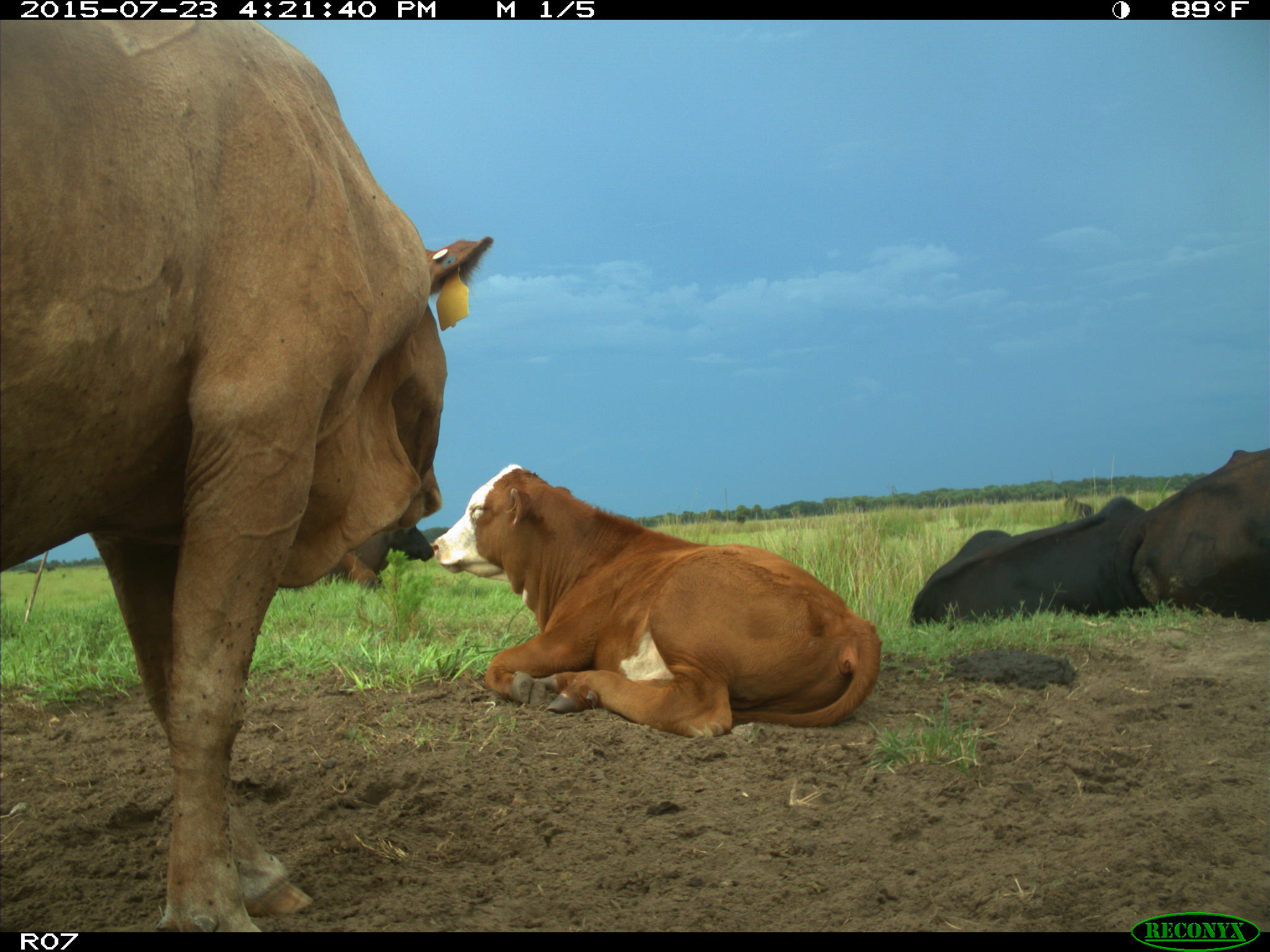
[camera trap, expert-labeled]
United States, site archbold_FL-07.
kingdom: Animalia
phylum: Chordata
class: Mammalia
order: Artiodactyla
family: Bovidae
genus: Bos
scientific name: Bos taurus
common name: domestic cow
Bos taurus (domestic cow).